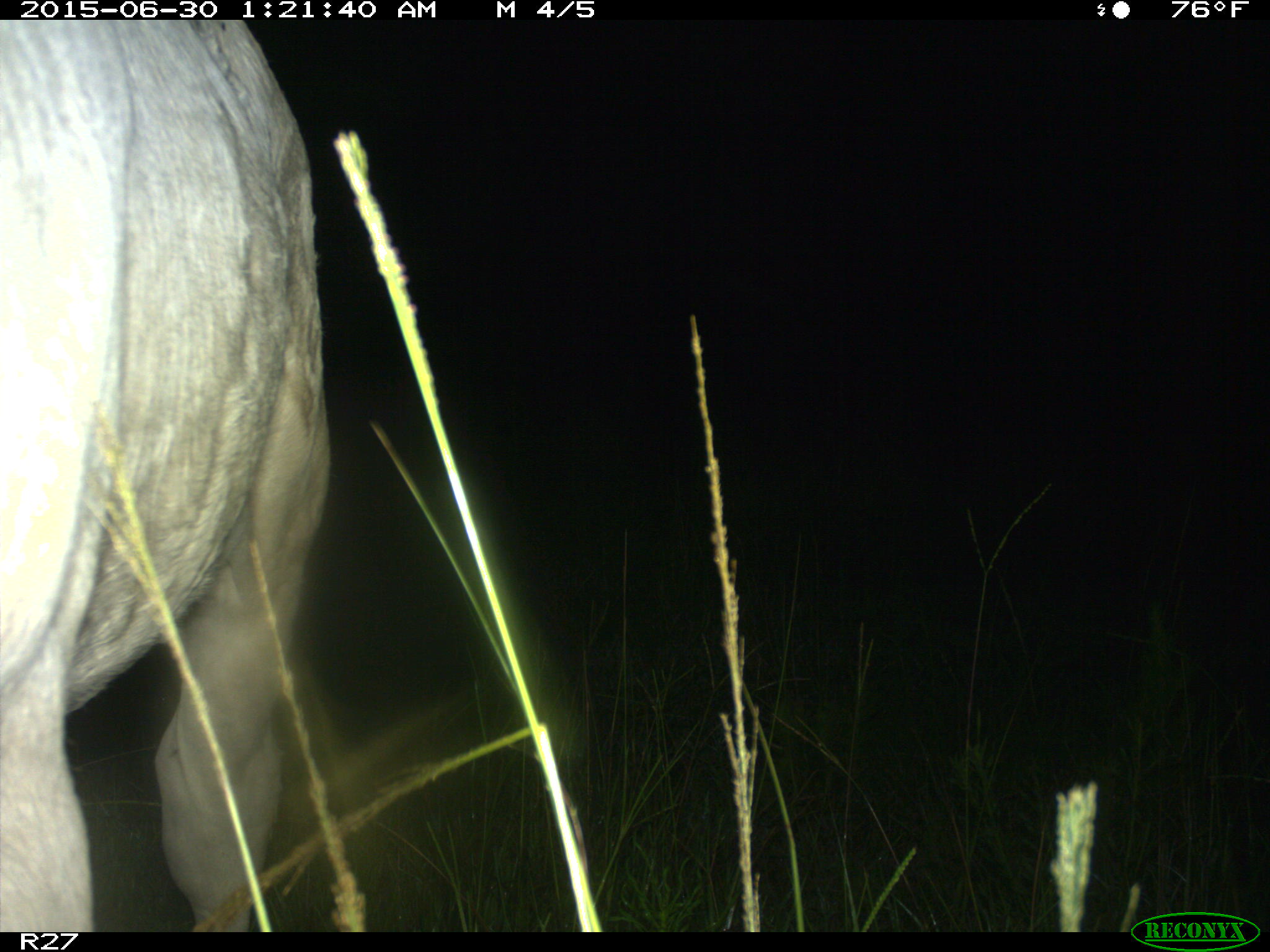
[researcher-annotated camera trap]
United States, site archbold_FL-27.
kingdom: Animalia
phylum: Chordata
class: Mammalia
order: Artiodactyla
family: Bovidae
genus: Bos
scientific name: Bos taurus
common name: domestic cow